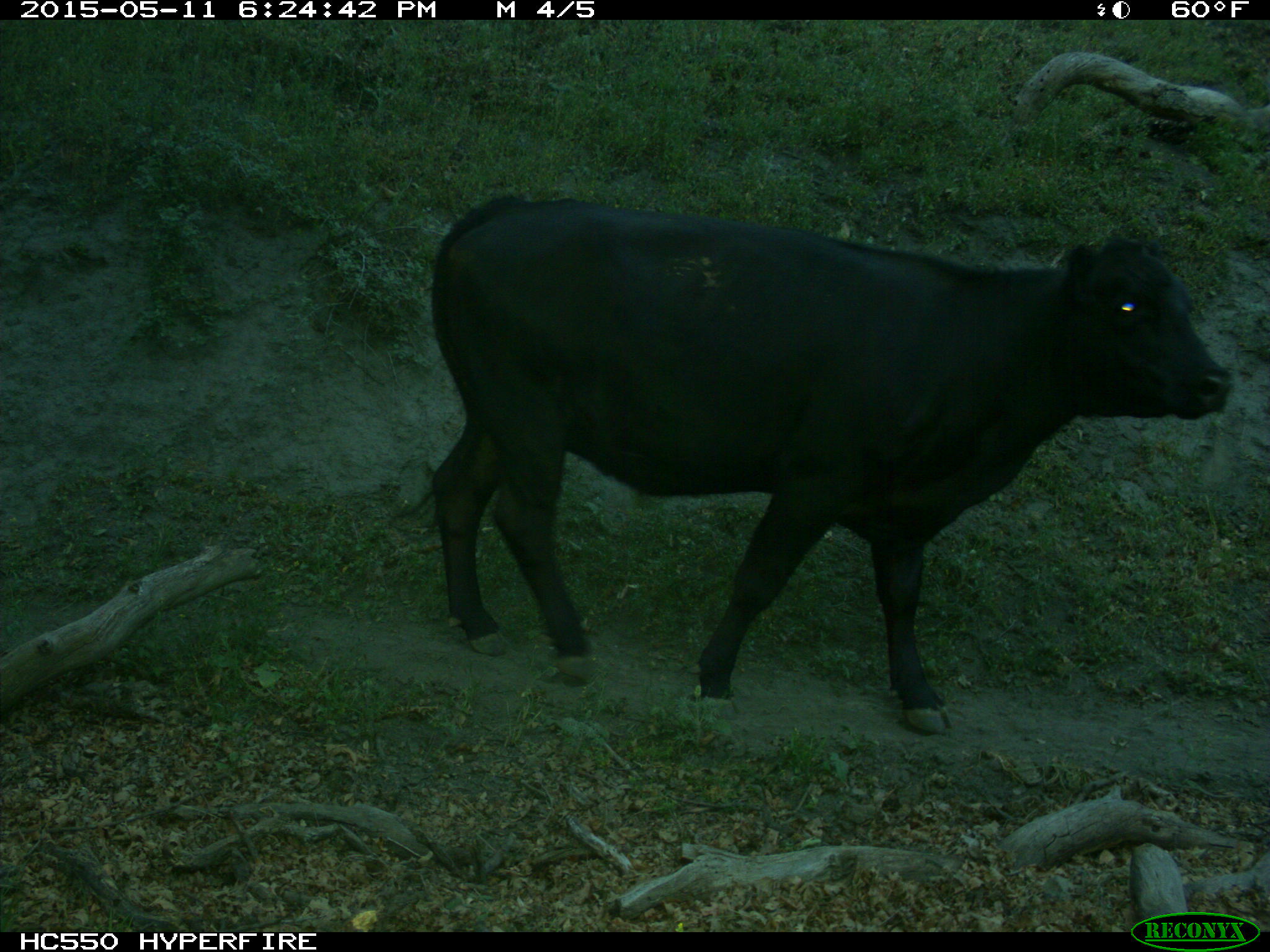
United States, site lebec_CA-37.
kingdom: Animalia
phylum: Chordata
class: Mammalia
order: Artiodactyla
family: Bovidae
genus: Bos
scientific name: Bos taurus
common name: domestic cow